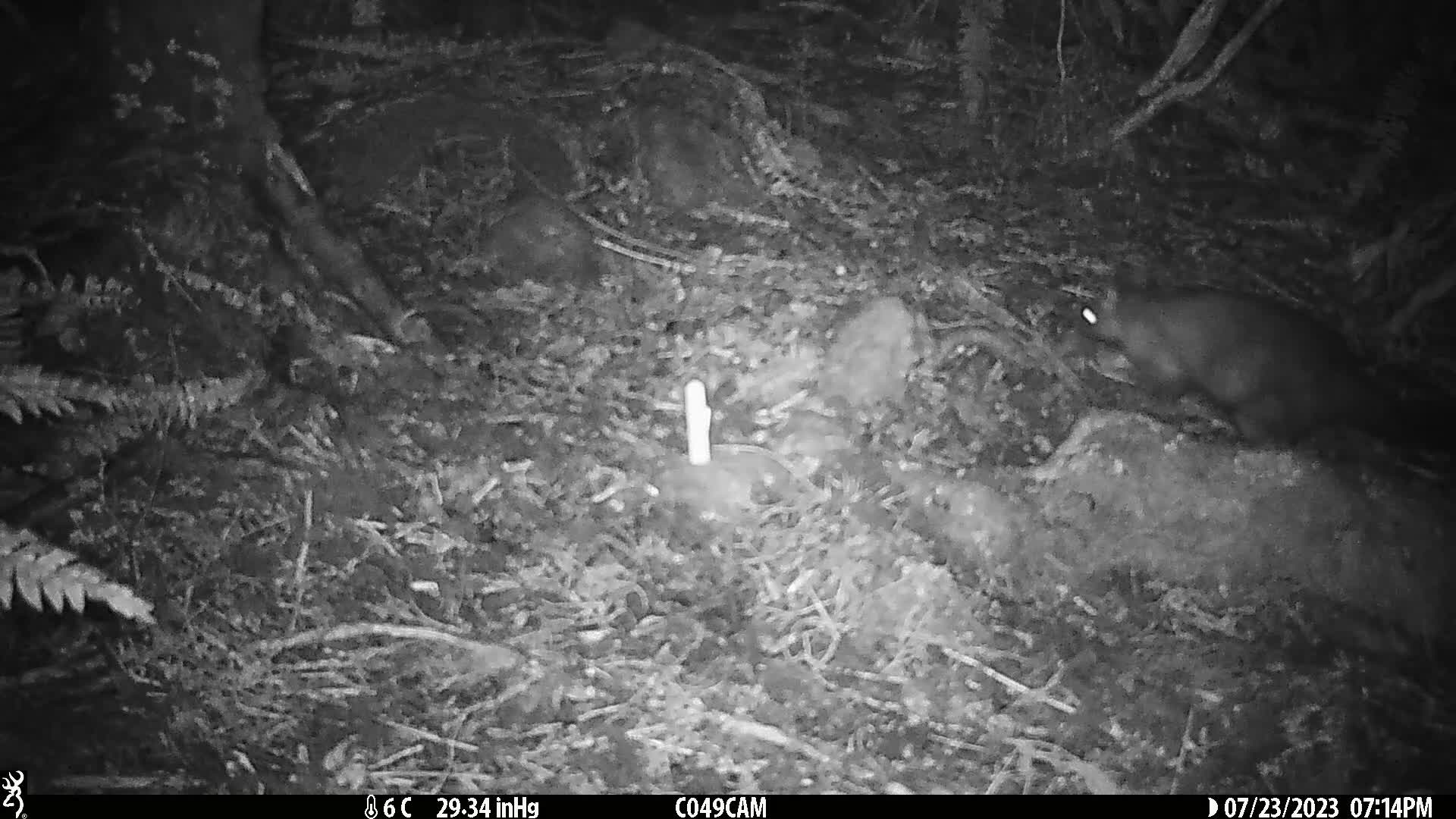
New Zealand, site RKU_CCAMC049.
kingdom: Animalia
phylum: Chordata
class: Mammalia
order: Diprotodontia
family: Phalangeridae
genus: Trichosurus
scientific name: Trichosurus vulpecula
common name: common brushtail possum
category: possum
Possum (common brushtail possum) (Trichosurus vulpecula).